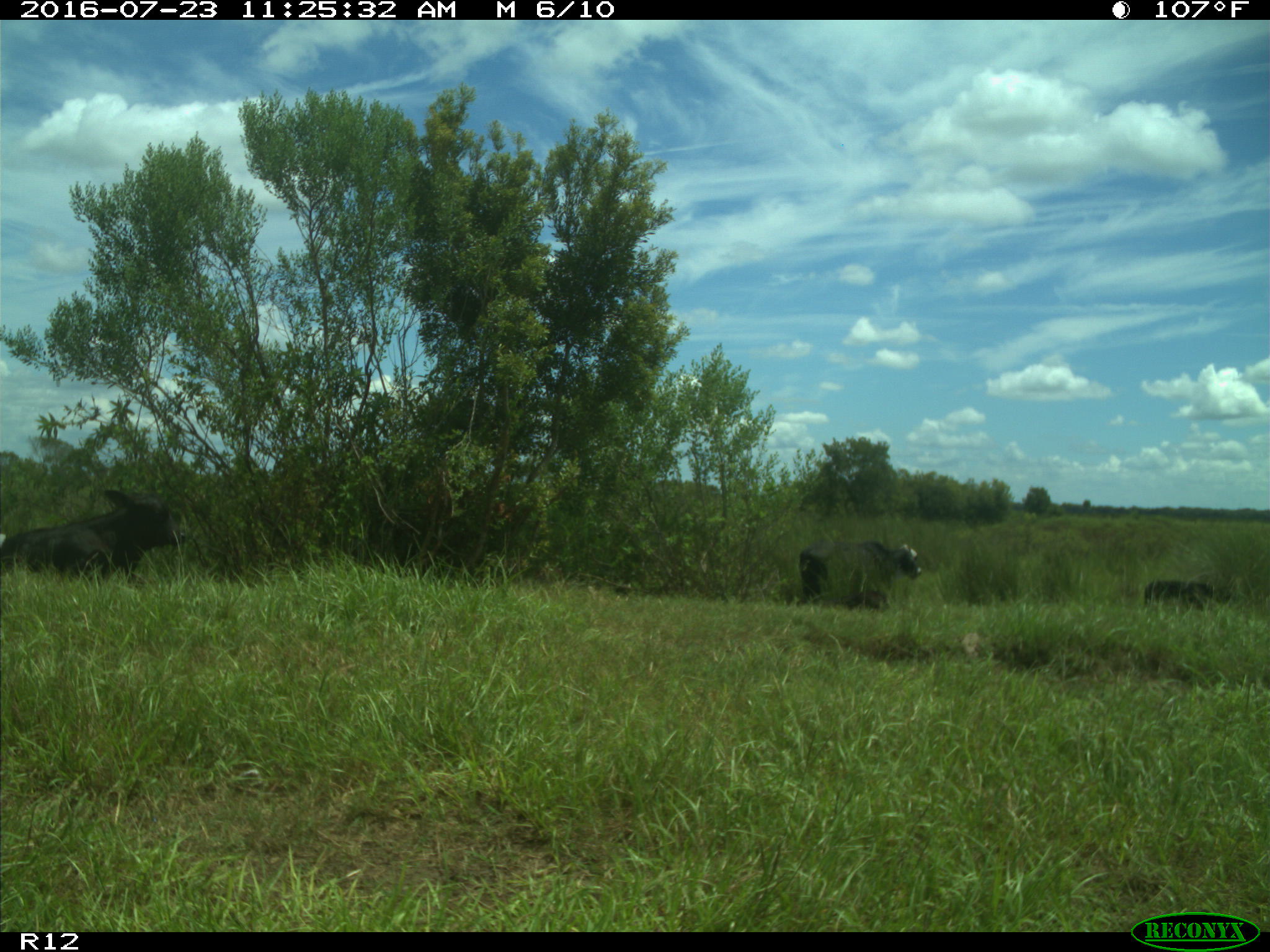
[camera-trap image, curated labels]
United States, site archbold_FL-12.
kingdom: Animalia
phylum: Chordata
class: Mammalia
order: Artiodactyla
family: Bovidae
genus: Bos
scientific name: Bos taurus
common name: domestic cow